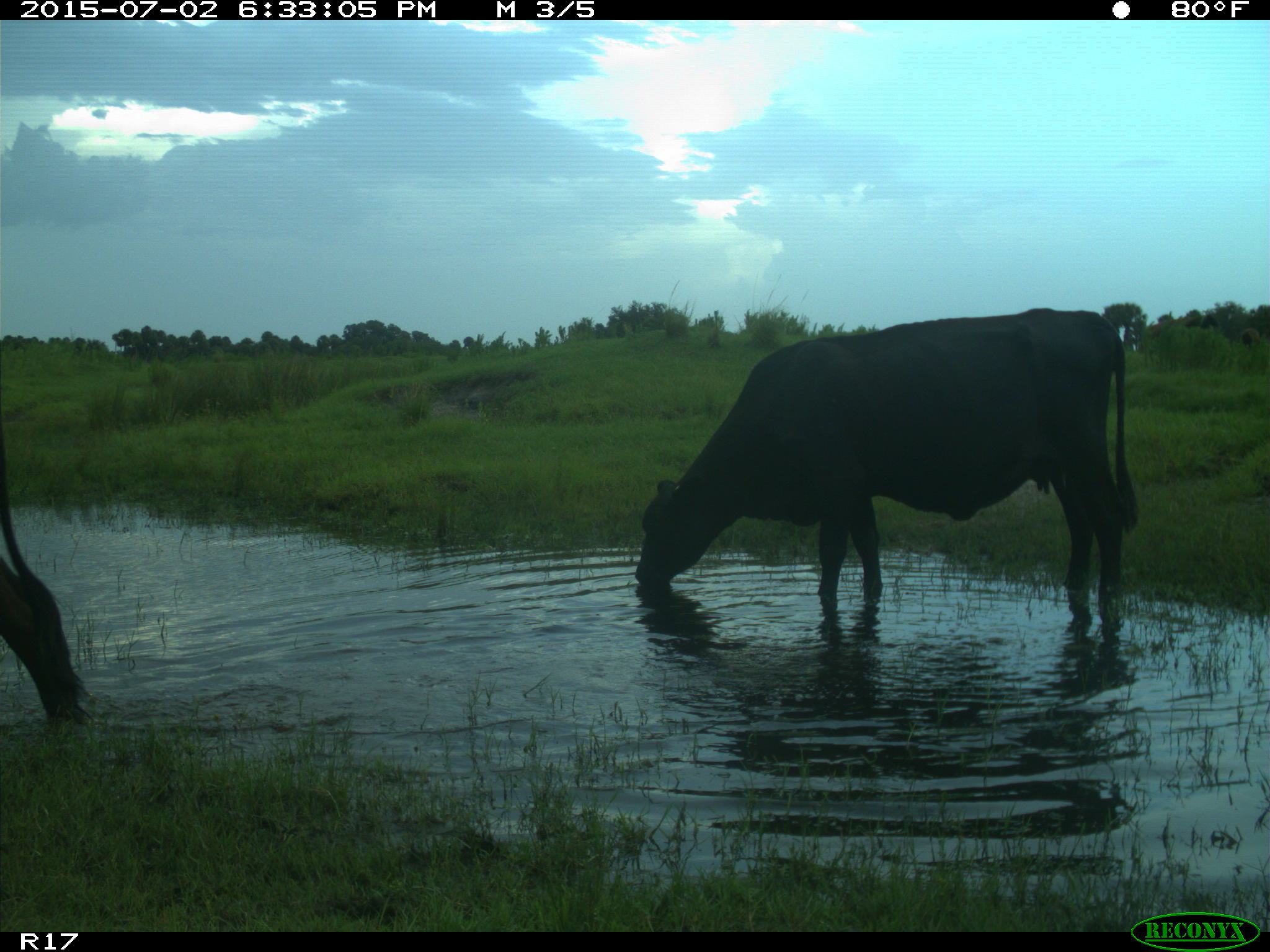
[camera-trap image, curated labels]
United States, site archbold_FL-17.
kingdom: Animalia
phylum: Chordata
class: Mammalia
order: Artiodactyla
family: Bovidae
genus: Bos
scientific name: Bos taurus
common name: domestic cow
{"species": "Bos taurus (domestic cow)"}